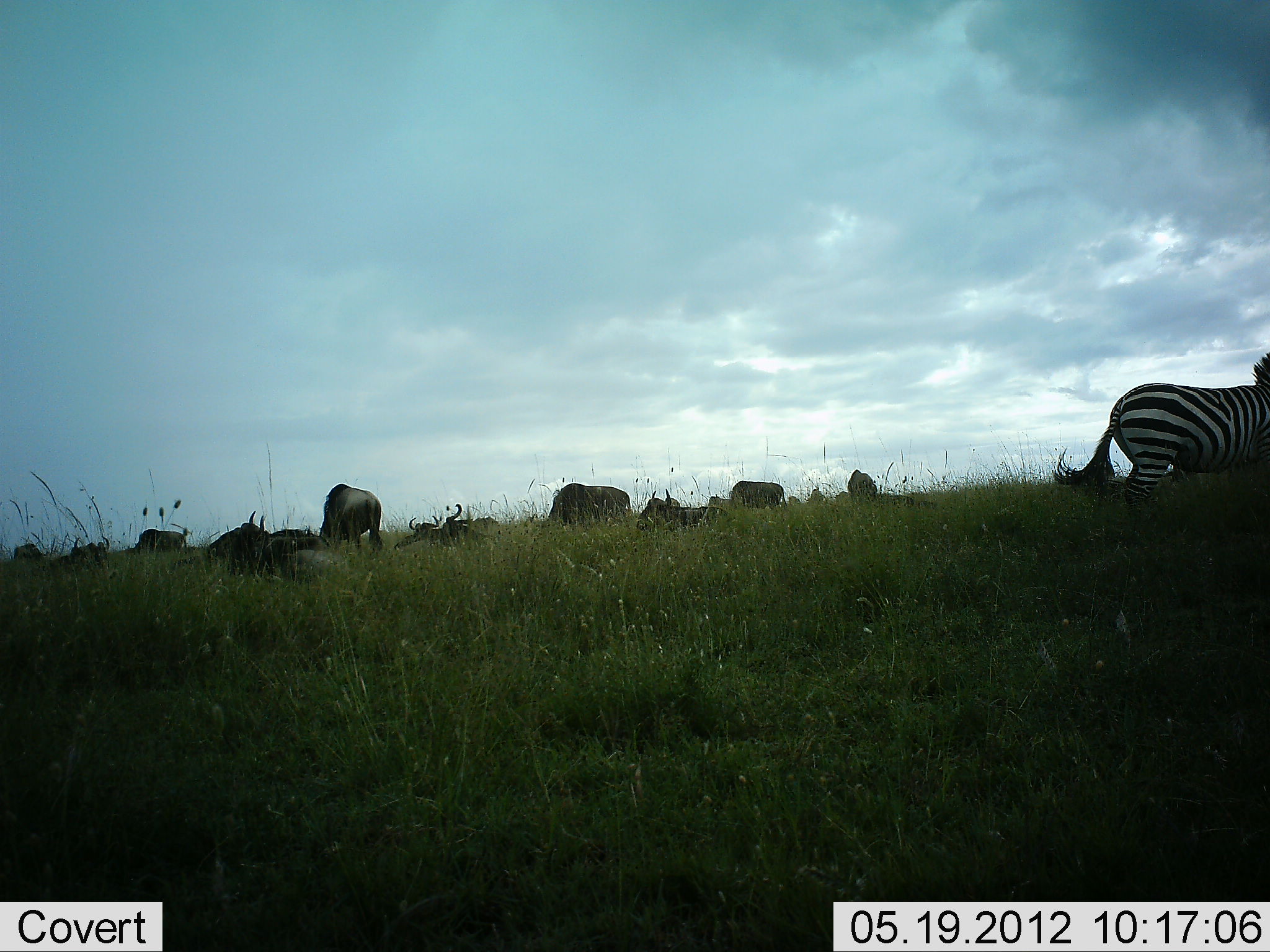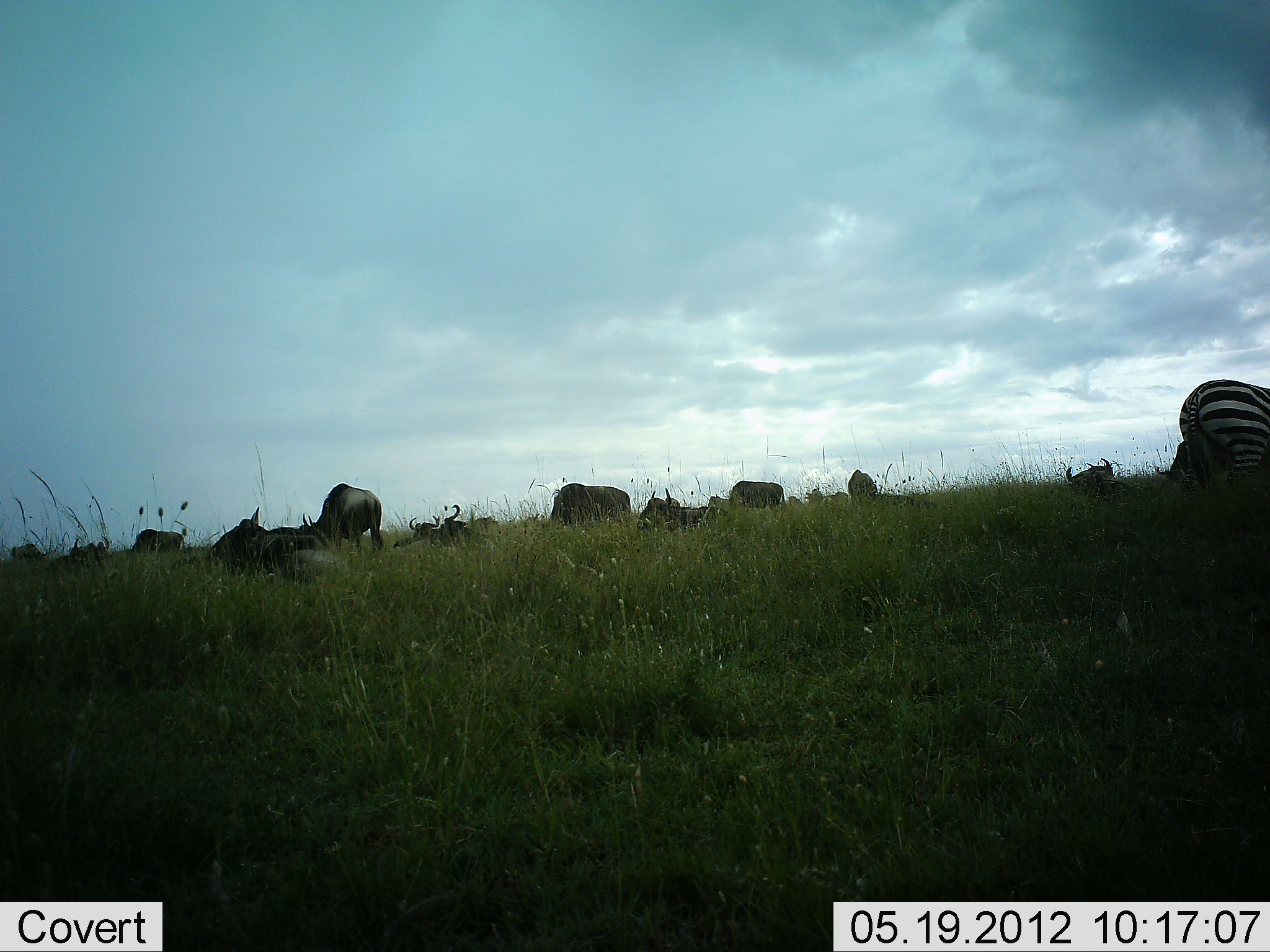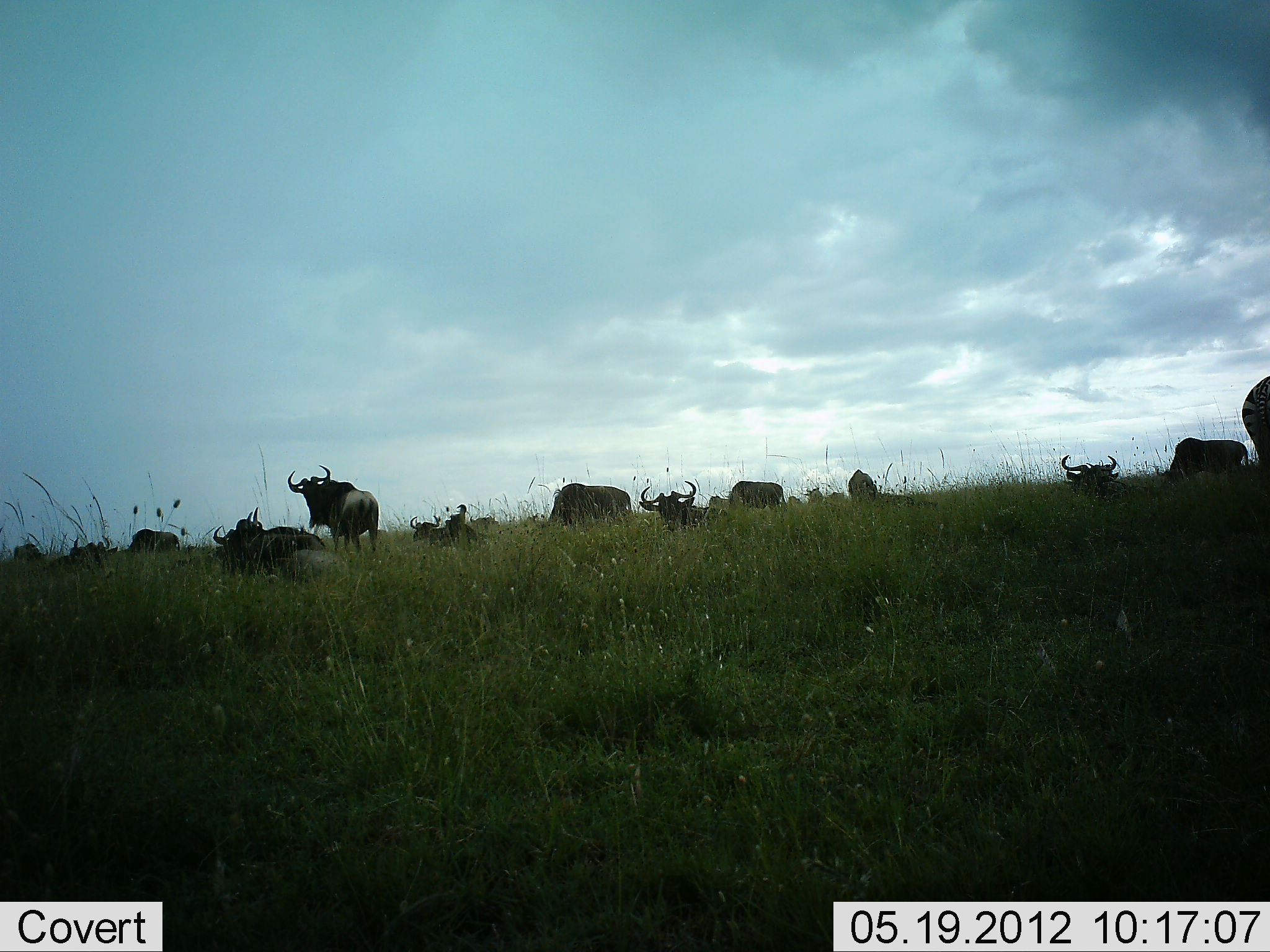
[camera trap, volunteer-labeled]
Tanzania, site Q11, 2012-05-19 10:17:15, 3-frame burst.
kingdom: Animalia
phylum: Chordata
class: Mammalia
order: Artiodactyla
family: Bovidae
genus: Connochaetes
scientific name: Connochaetes taurinus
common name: blue wildebeest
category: wildebeest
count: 11-50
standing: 27%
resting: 64%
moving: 0%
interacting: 0%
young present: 0%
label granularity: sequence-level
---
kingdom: Animalia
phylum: Chordata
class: Mammalia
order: Perissodactyla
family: Equidae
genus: Equus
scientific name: Equus quagga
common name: plains zebra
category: zebra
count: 1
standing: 9%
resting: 0%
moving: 73%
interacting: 0%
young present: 0%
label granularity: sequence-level